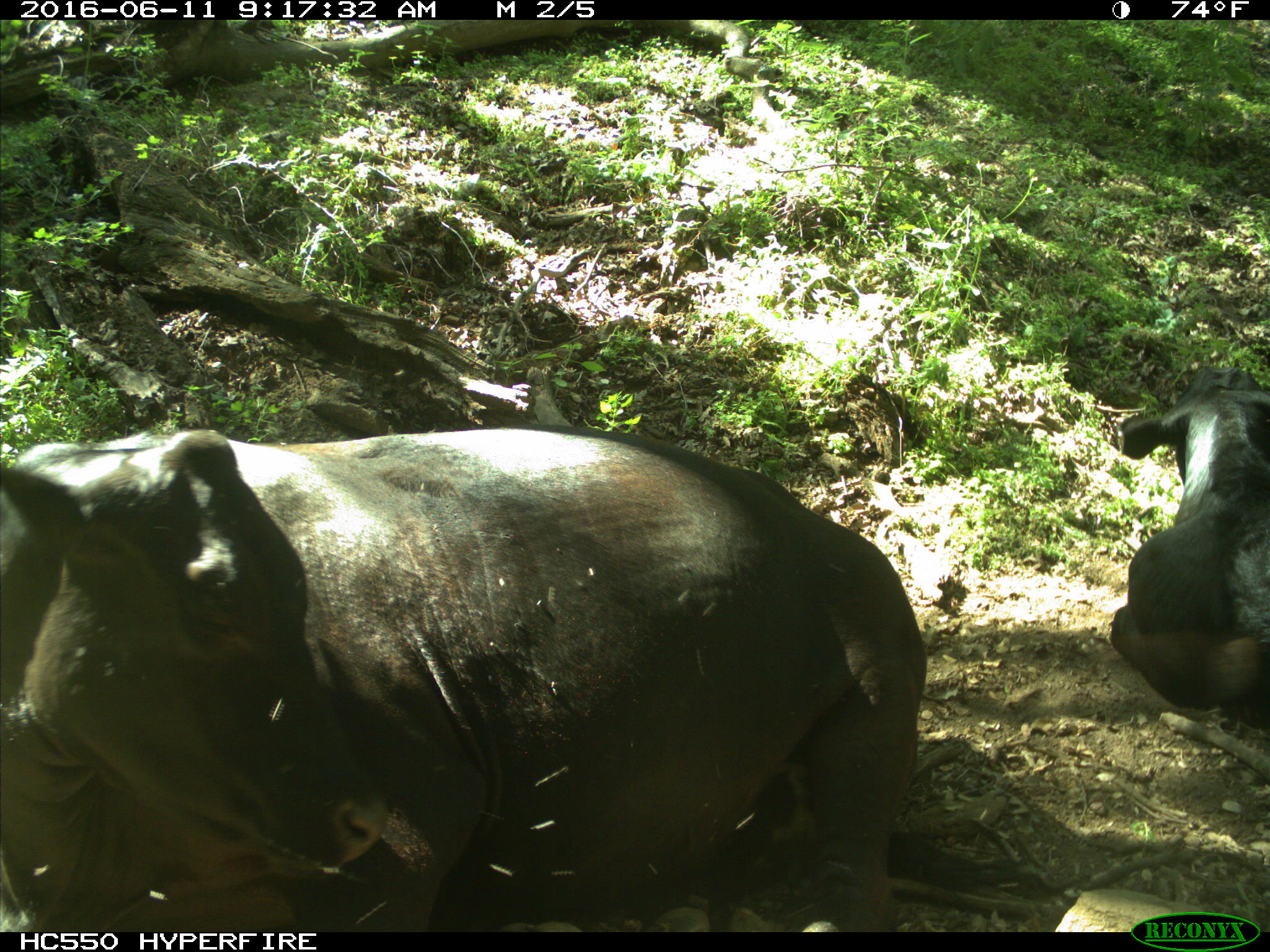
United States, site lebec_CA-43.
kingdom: Animalia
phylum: Chordata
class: Mammalia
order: Artiodactyla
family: Bovidae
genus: Bos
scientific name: Bos taurus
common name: domestic cow